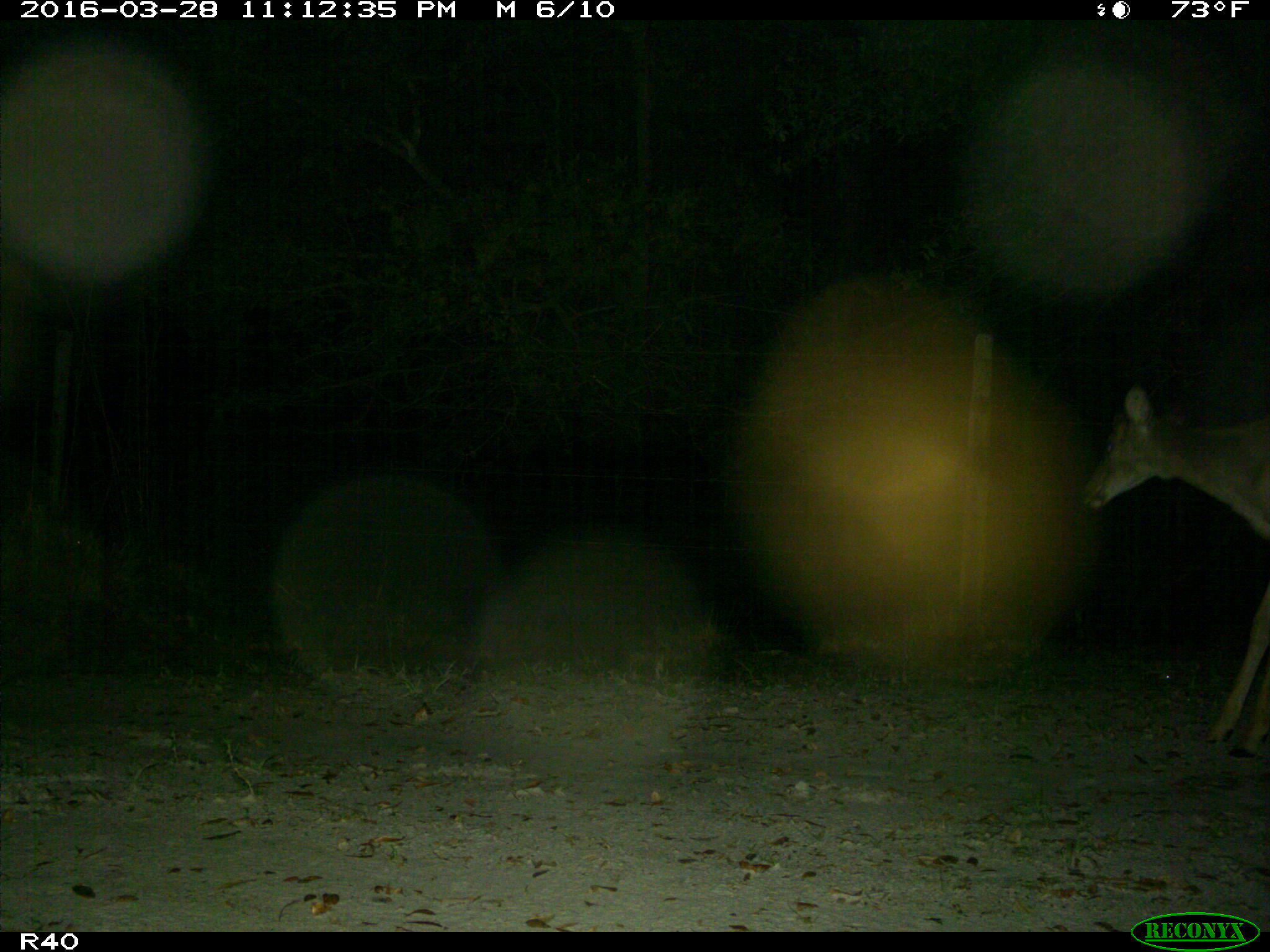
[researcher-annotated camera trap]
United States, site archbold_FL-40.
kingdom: Animalia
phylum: Chordata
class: Mammalia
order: Artiodactyla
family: Cervidae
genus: Odocoileus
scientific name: Odocoileus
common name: deer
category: unidentified deer